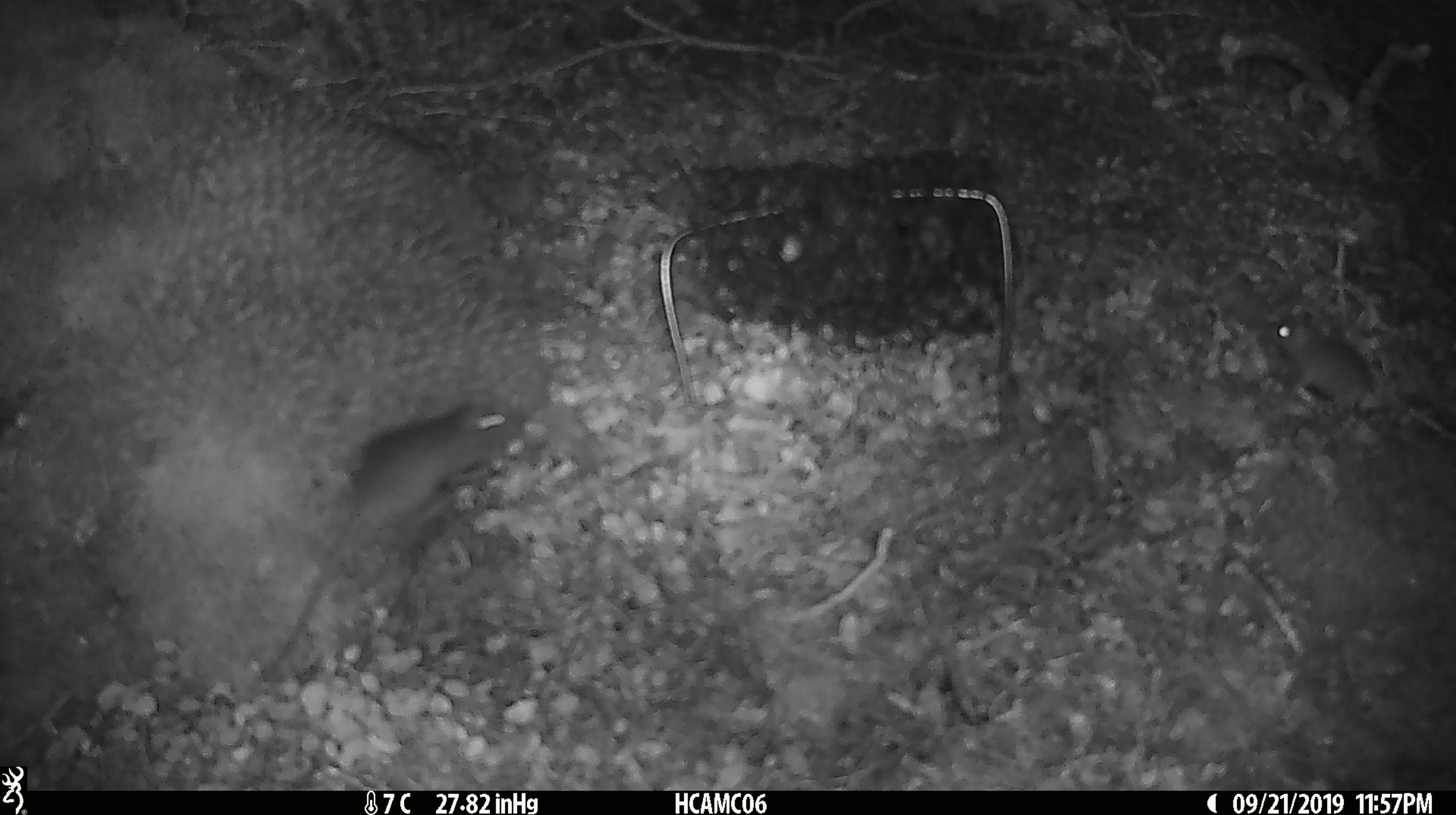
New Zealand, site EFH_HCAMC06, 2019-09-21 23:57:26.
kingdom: Animalia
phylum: Chordata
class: Mammalia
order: Rodentia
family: Muridae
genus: Mus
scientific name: Mus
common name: mouse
Mouse (Mus).